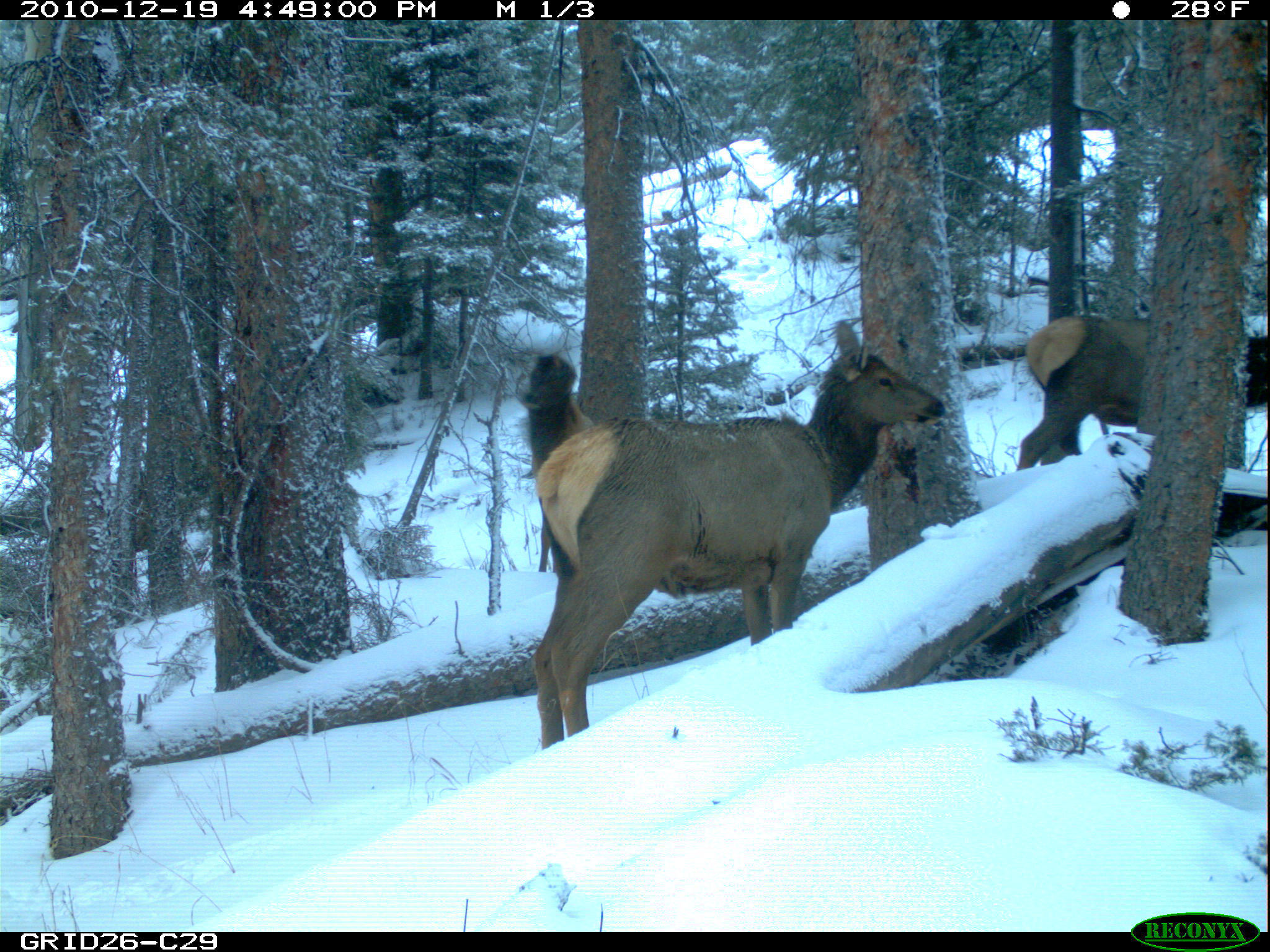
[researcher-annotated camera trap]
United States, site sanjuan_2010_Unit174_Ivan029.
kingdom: Animalia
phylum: Chordata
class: Mammalia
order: Artiodactyla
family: Cervidae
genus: Cervus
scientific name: Cervus elaphus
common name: red deer